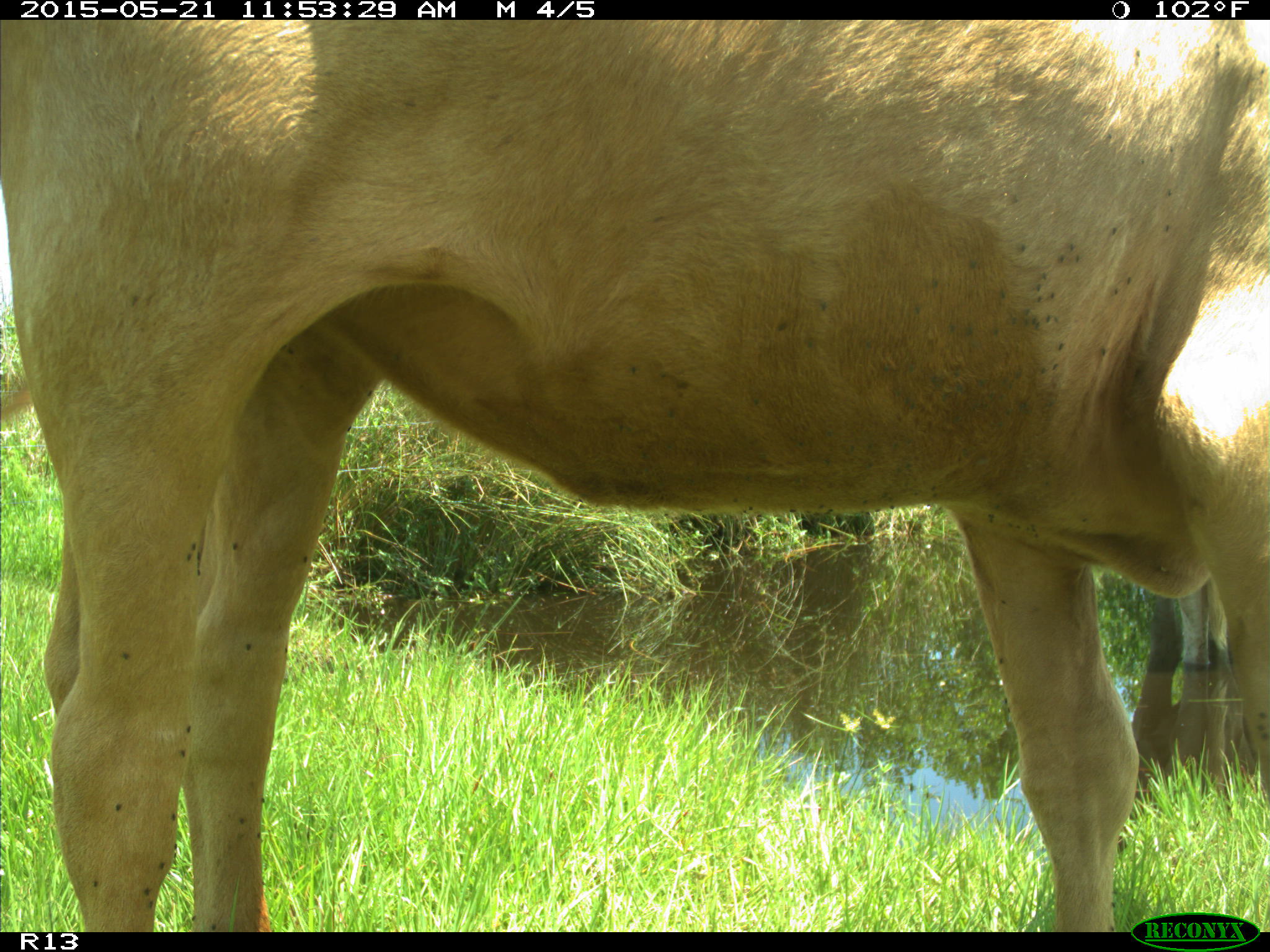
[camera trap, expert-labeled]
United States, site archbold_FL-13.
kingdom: Animalia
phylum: Chordata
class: Mammalia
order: Artiodactyla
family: Bovidae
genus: Bos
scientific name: Bos taurus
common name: domestic cow